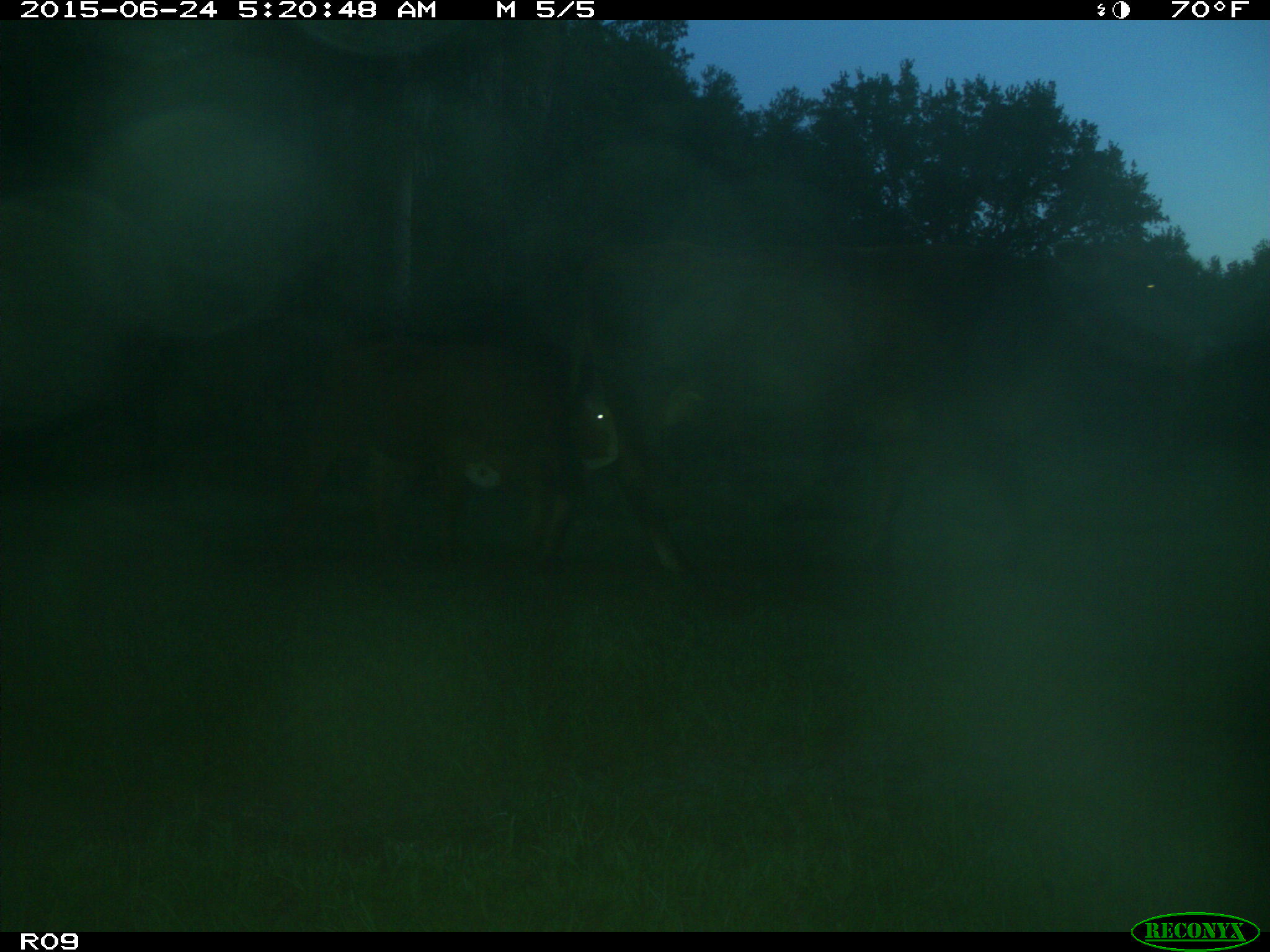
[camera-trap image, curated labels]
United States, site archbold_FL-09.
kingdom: Animalia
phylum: Chordata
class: Mammalia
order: Artiodactyla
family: Bovidae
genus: Bos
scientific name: Bos taurus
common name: domestic cow